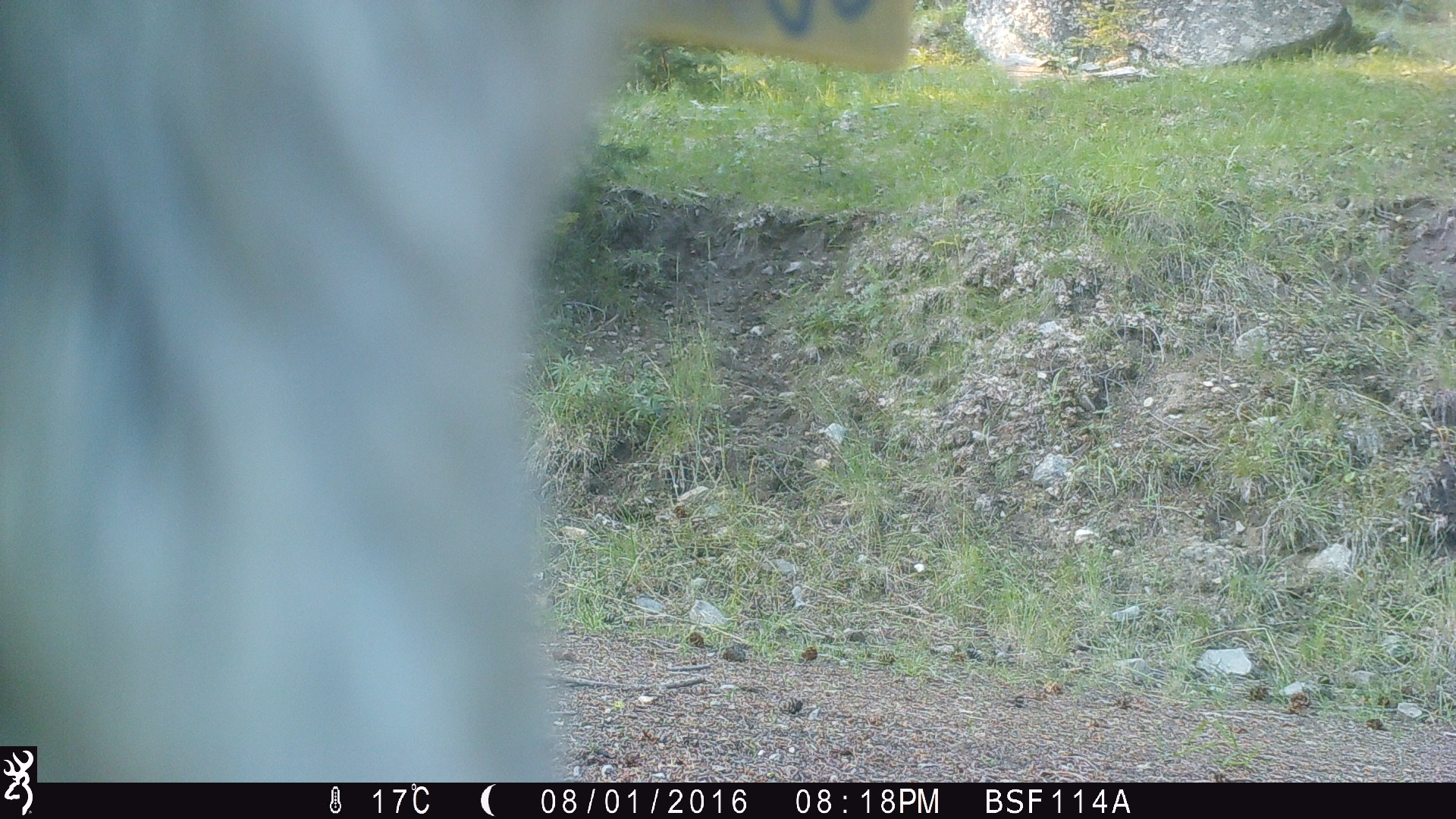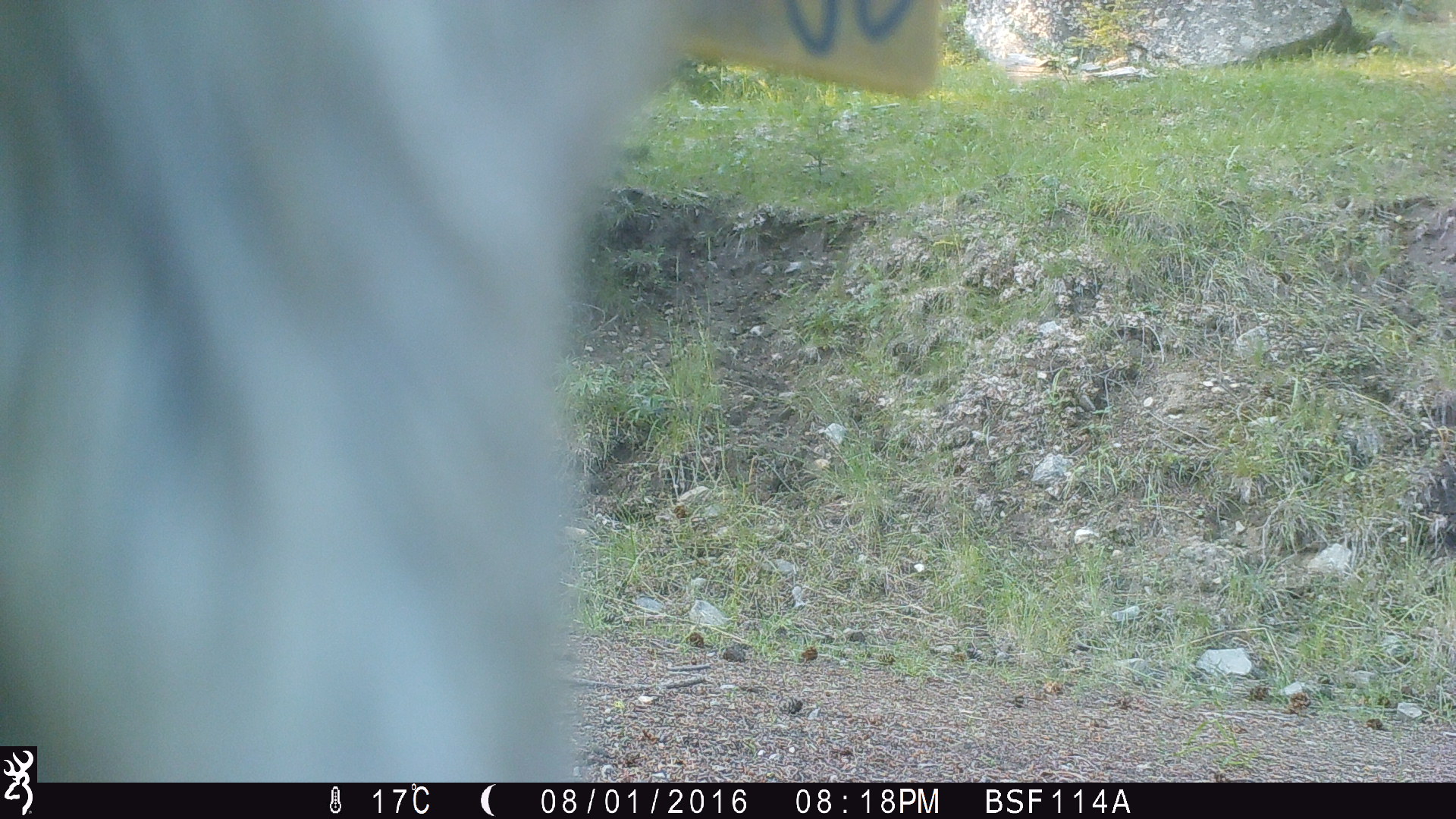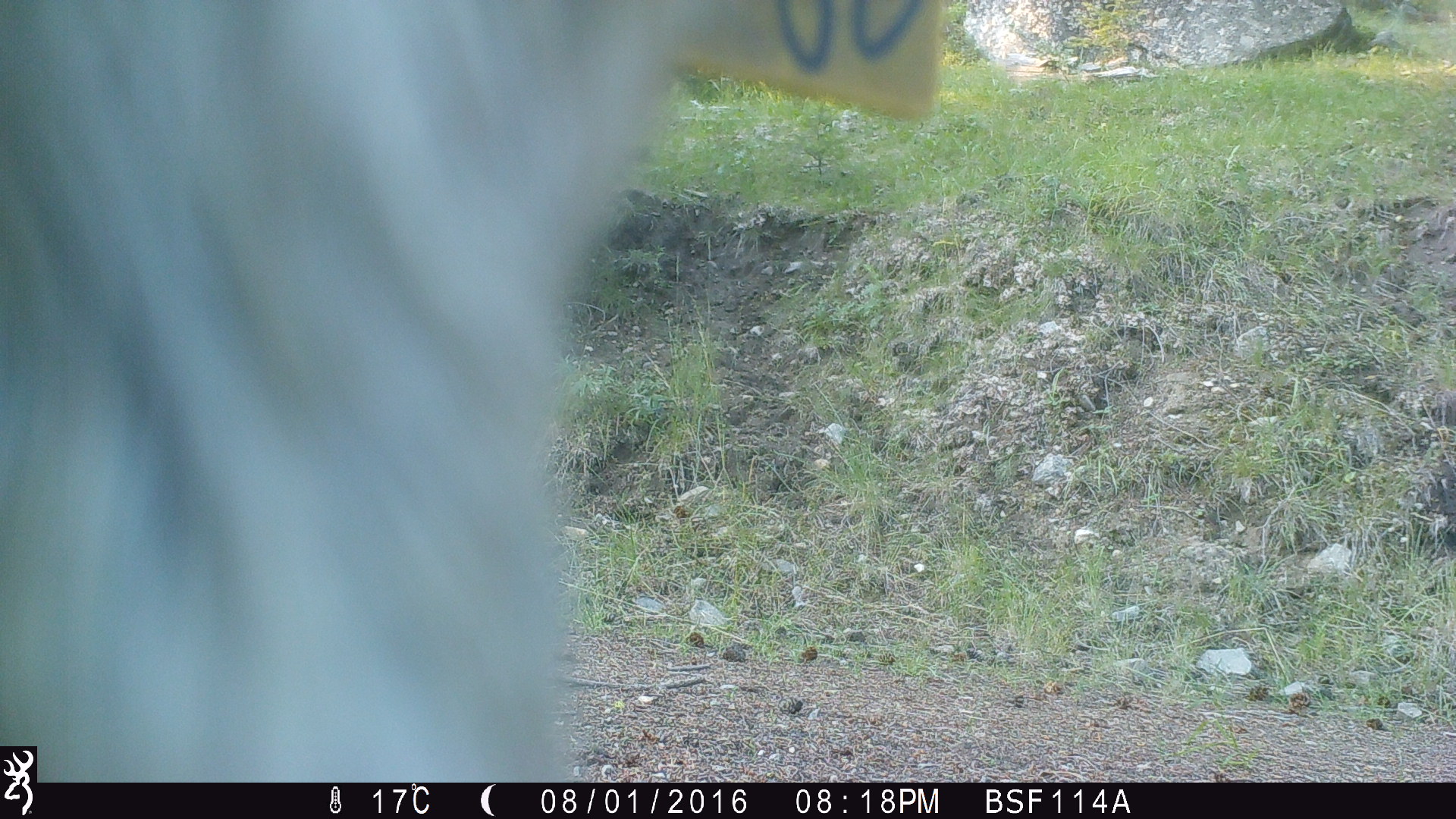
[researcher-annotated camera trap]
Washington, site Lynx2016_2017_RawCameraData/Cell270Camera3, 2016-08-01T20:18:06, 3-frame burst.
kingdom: Animalia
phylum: Chordata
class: Mammalia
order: Artiodactyla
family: Bovidae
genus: Bos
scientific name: Bos taurus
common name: domestic cattle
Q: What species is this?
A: Domestic cattle (Bos taurus).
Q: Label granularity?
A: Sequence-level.